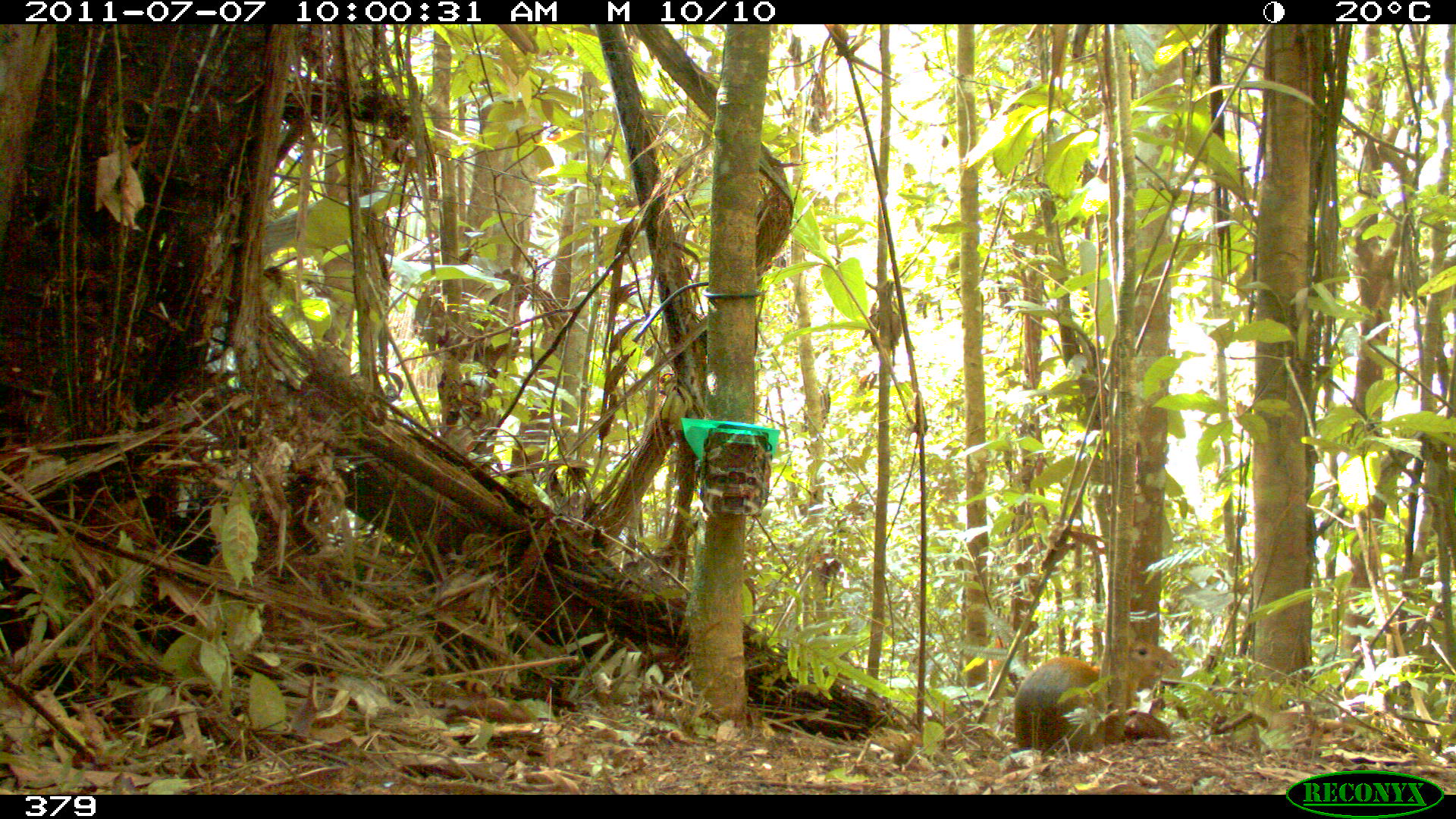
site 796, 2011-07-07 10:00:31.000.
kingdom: Animalia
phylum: Chordata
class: Mammalia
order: Rodentia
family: Dasyproctidae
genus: Dasyprocta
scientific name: Dasyprocta punctata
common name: central american agouti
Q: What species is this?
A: Dasyprocta punctata (central american agouti).